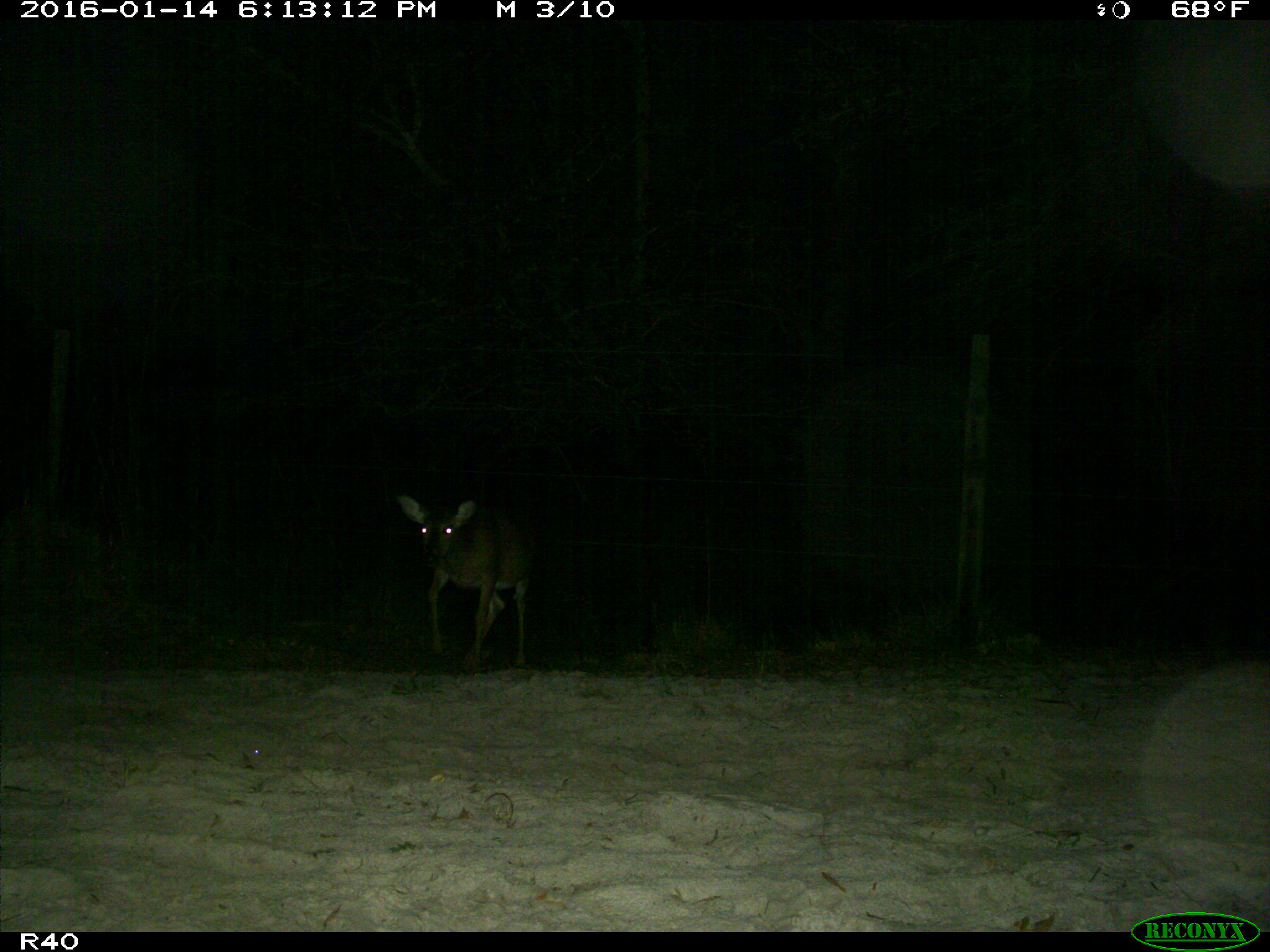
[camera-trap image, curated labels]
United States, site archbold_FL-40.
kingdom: Animalia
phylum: Chordata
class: Mammalia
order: Artiodactyla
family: Cervidae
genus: Odocoileus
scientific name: Odocoileus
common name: deer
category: unidentified deer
Unidentified deer (deer) (Odocoileus).